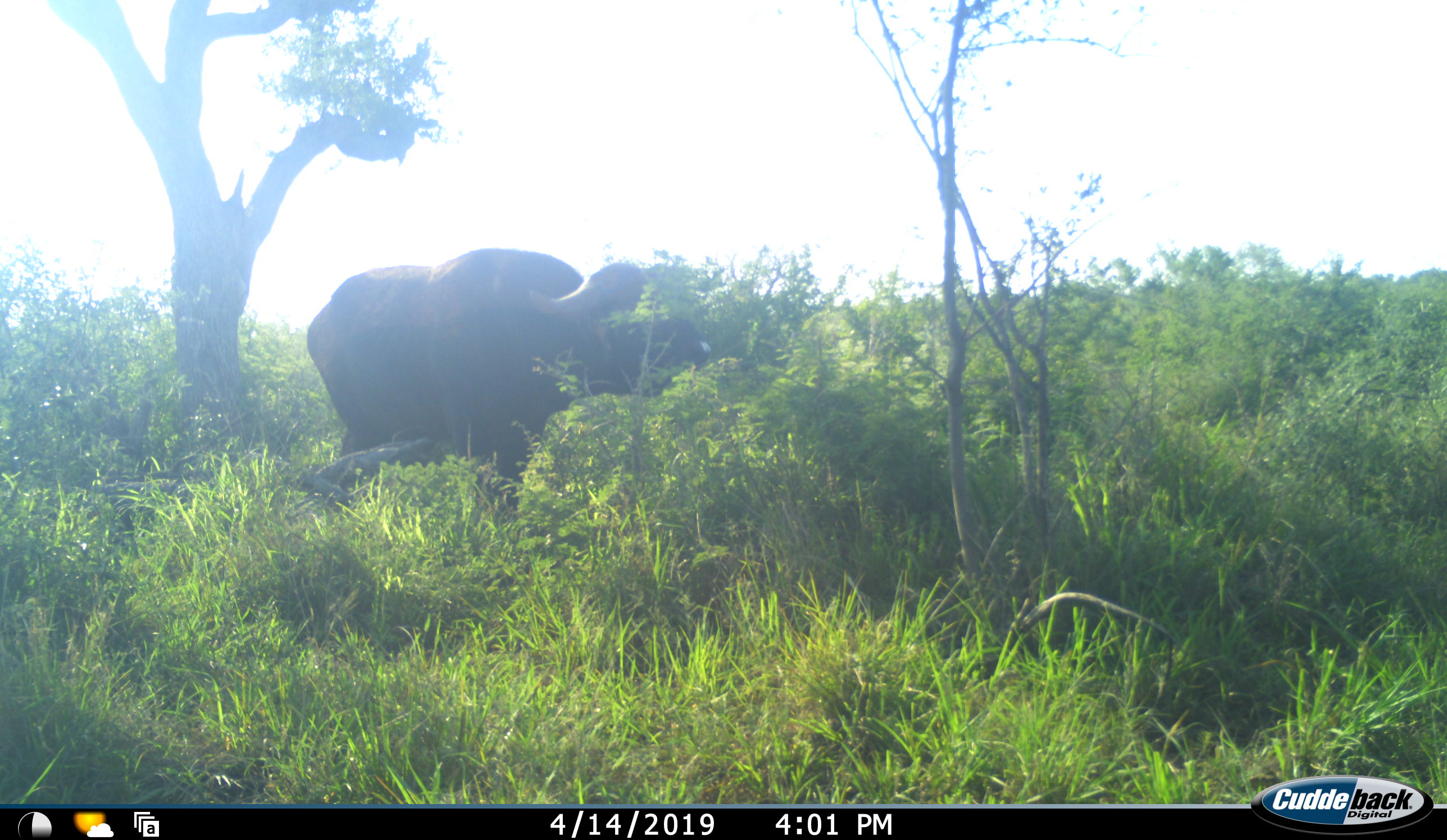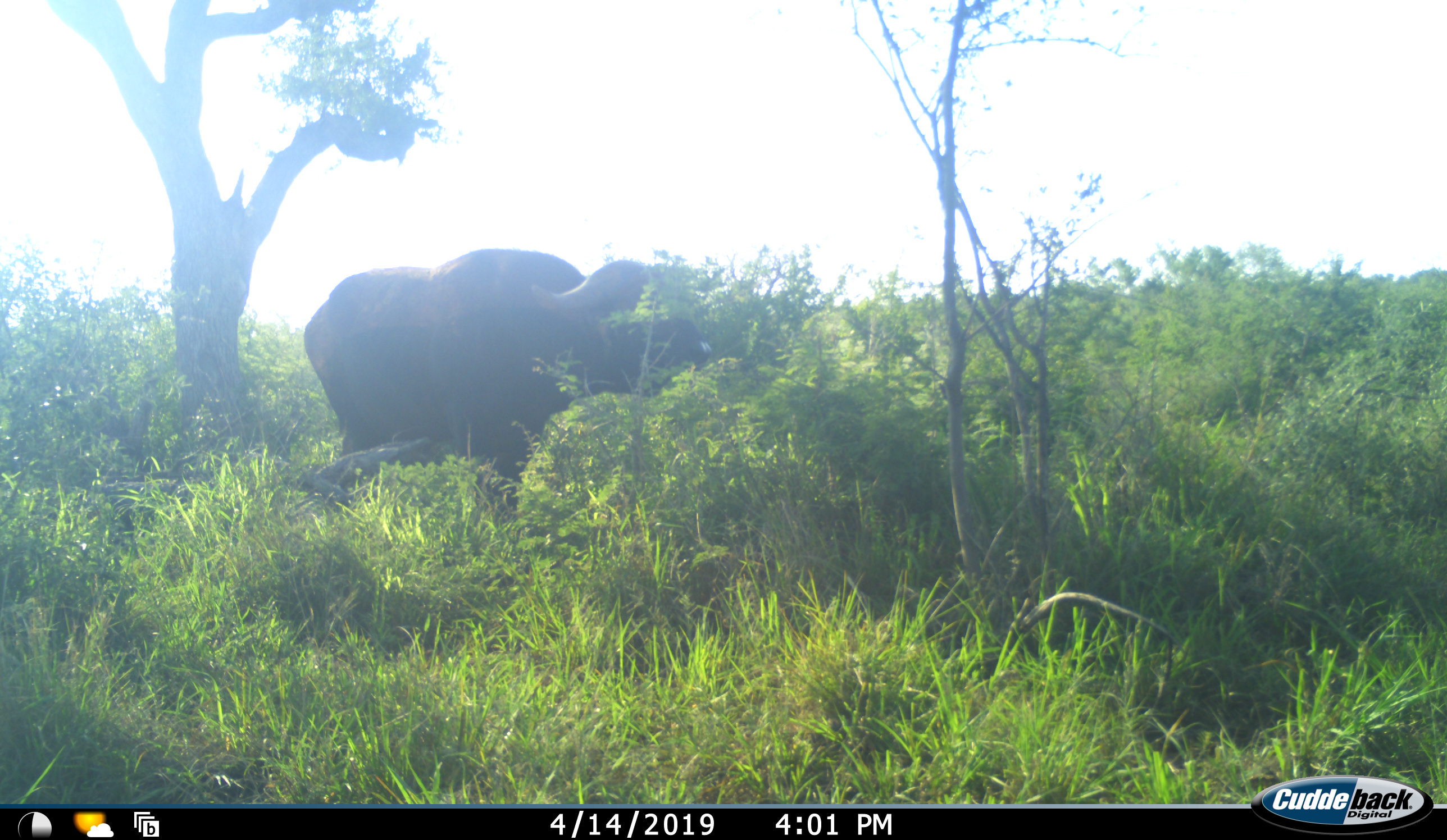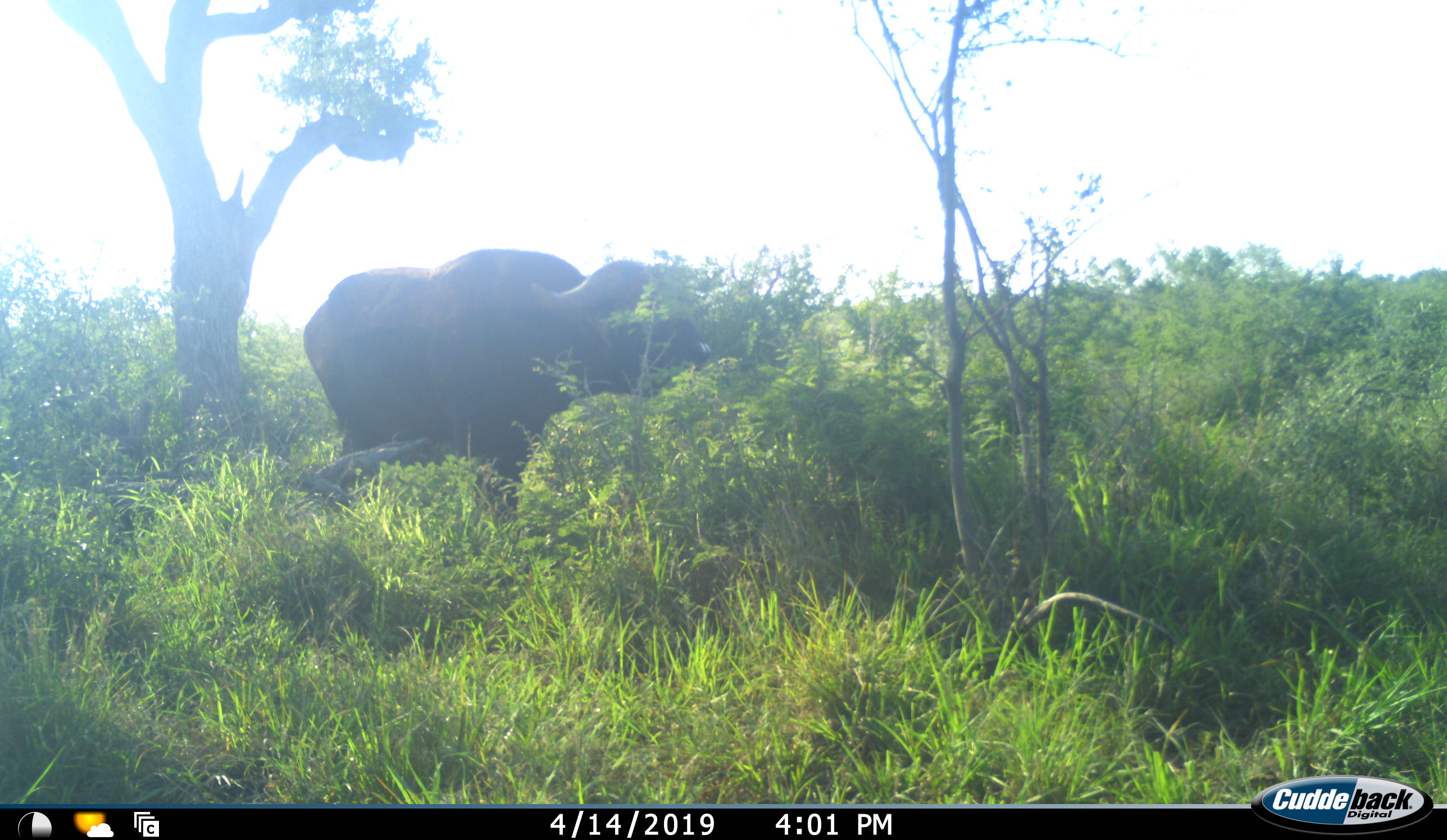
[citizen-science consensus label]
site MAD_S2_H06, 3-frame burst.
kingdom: Animalia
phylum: Chordata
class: Mammalia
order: Artiodactyla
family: Bovidae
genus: Syncerus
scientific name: Syncerus caffer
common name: african buffalo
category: buffalo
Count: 1.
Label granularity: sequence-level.